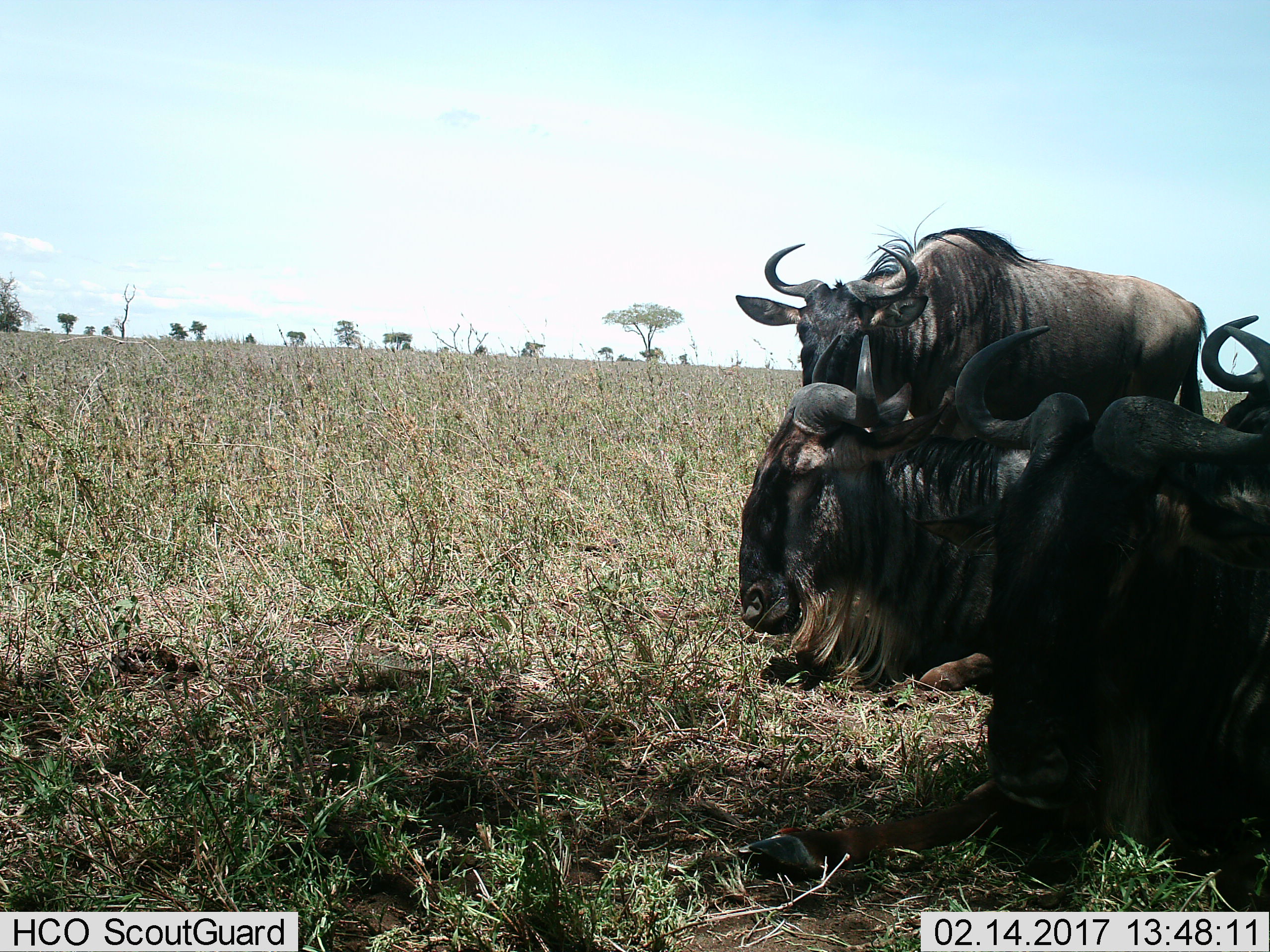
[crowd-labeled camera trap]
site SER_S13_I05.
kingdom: Animalia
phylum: Chordata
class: Mammalia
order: Artiodactyla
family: Bovidae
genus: Connochaetes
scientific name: Connochaetes taurinus taurinus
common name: blue wildebeest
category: wildebeestblue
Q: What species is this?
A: Wildebeestblue (blue wildebeest) (Connochaetes taurinus taurinus).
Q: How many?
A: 4.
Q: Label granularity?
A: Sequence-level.